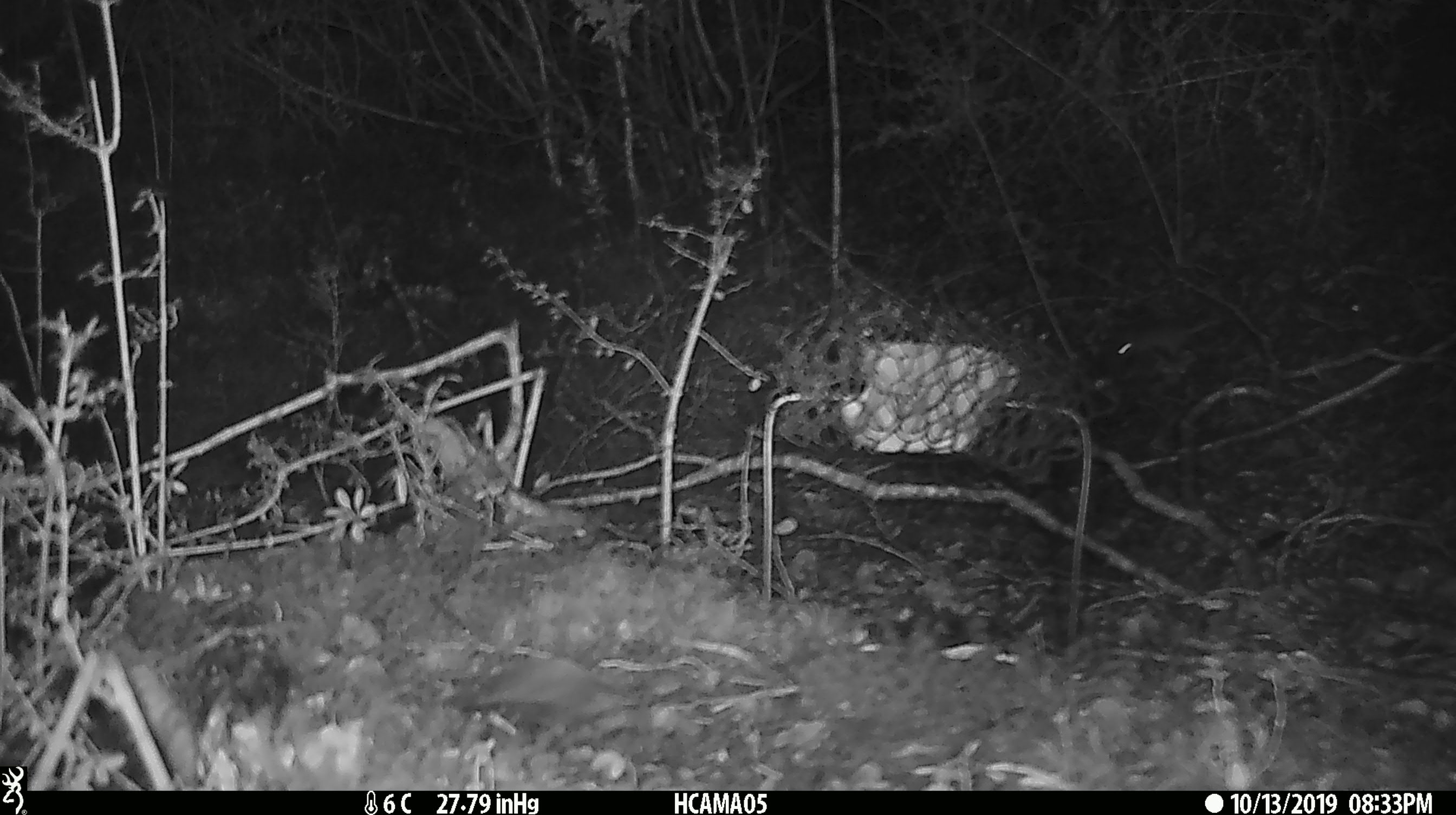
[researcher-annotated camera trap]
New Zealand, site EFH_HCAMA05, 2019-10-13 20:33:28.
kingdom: Animalia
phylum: Chordata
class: Mammalia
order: Rodentia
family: Muridae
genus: Mus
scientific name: Mus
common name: mouse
Mouse (Mus).